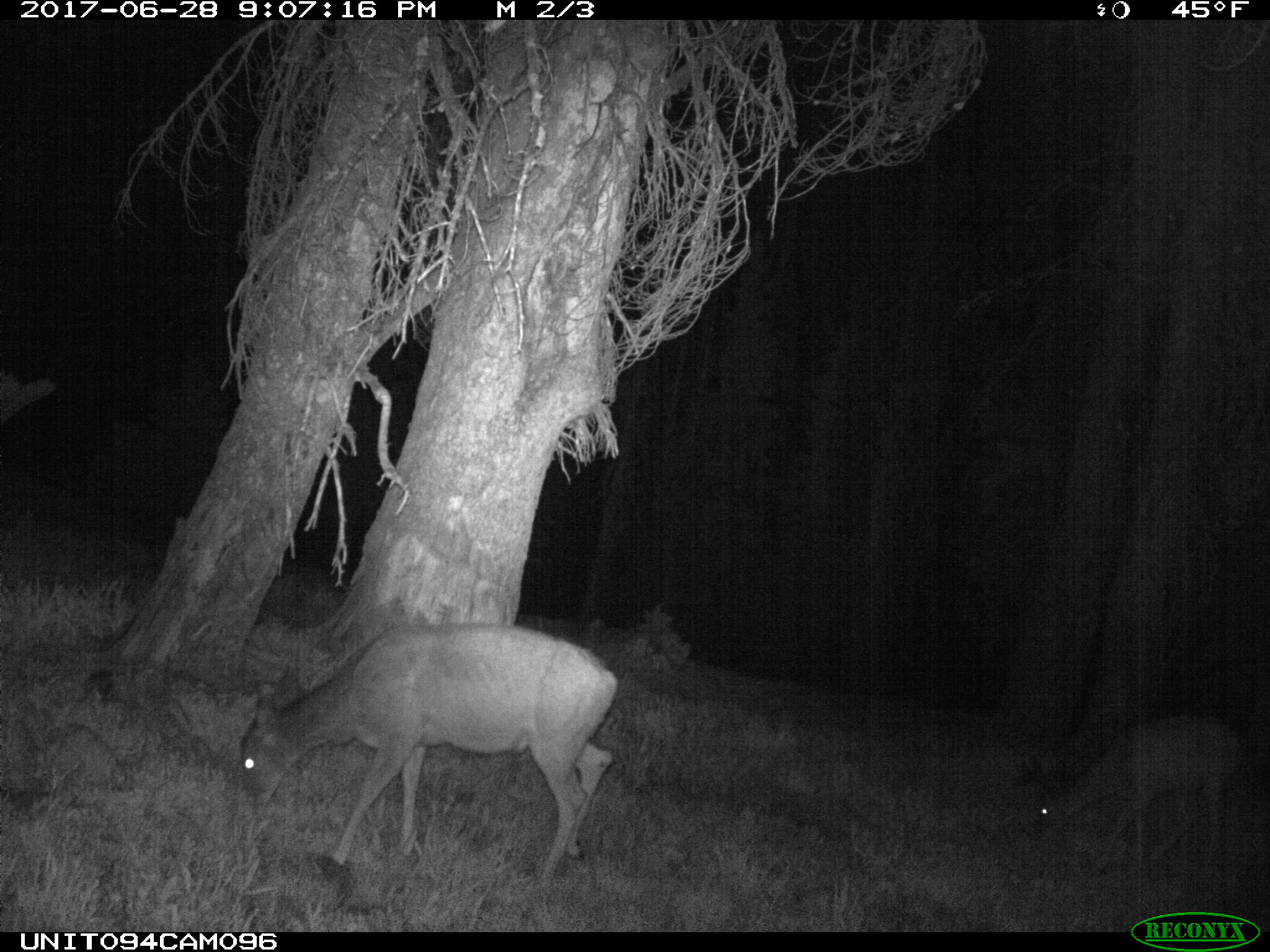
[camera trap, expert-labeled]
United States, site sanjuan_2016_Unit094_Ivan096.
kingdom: Animalia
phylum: Chordata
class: Mammalia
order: Artiodactyla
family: Cervidae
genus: Odocoileus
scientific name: Odocoileus hemionus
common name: mule deer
Odocoileus hemionus (mule deer).